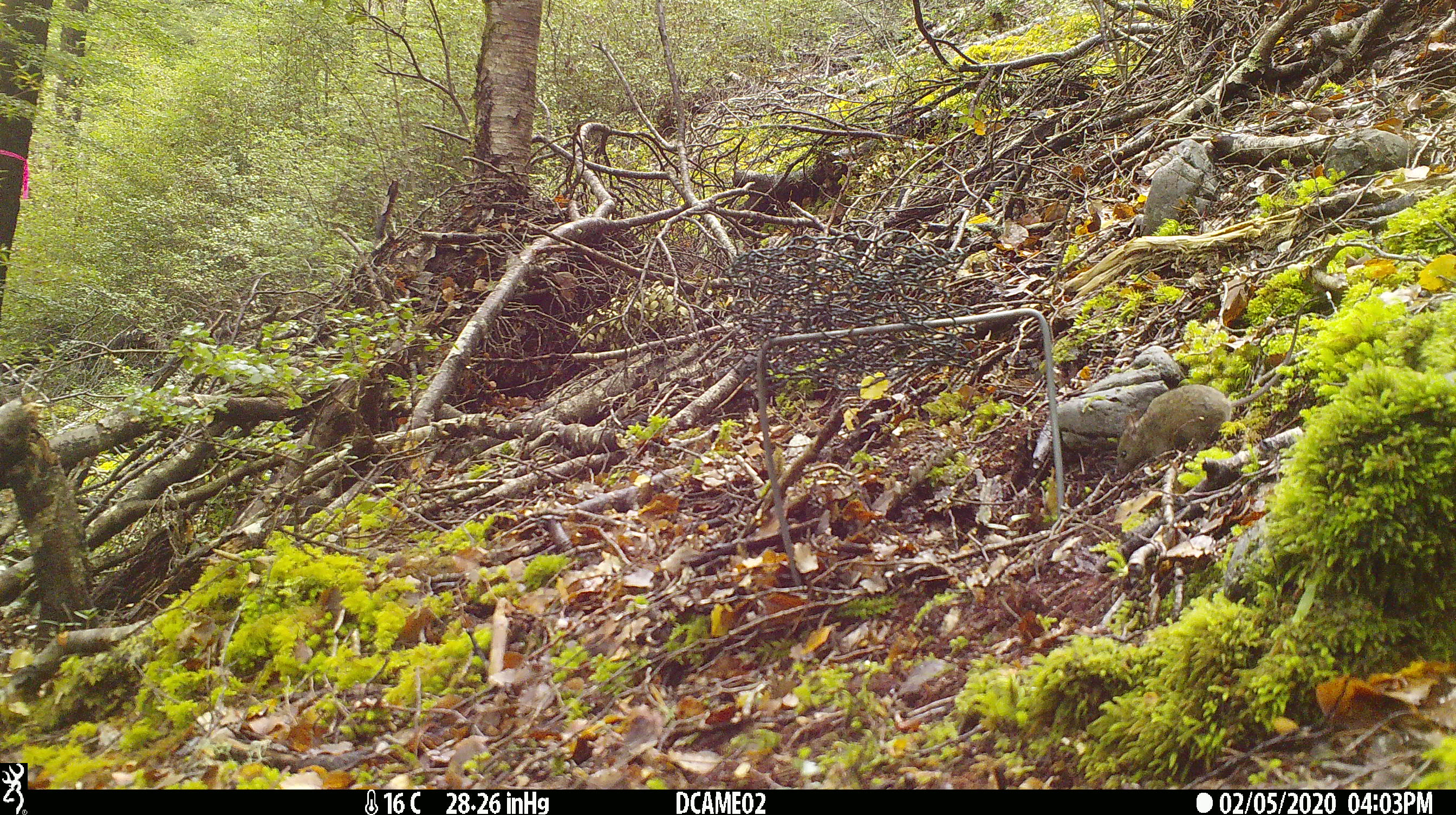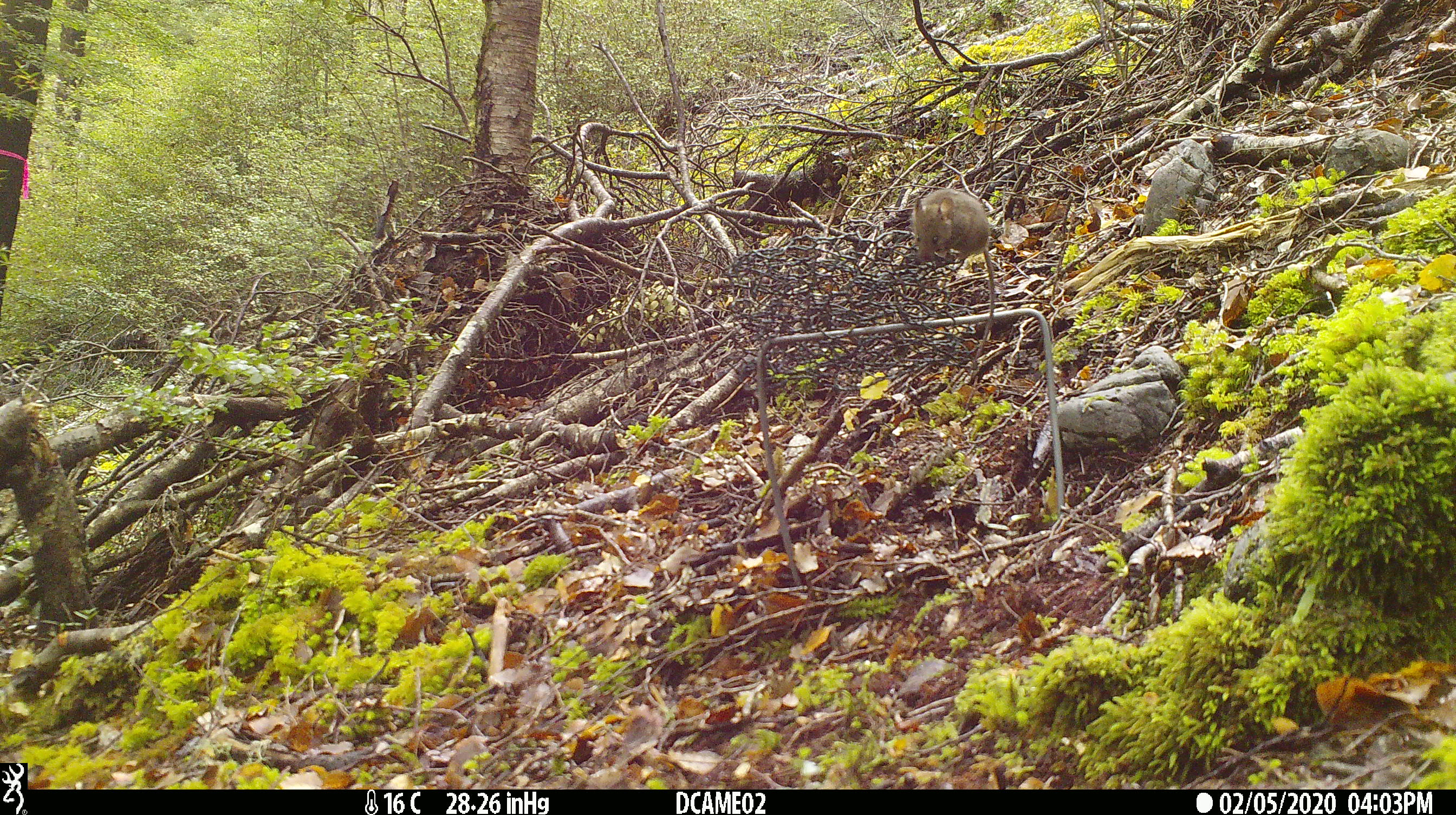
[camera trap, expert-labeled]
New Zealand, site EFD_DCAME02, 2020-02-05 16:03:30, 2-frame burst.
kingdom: Animalia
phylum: Chordata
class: Mammalia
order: Rodentia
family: Muridae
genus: Mus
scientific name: Mus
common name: mouse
Mouse (Mus).